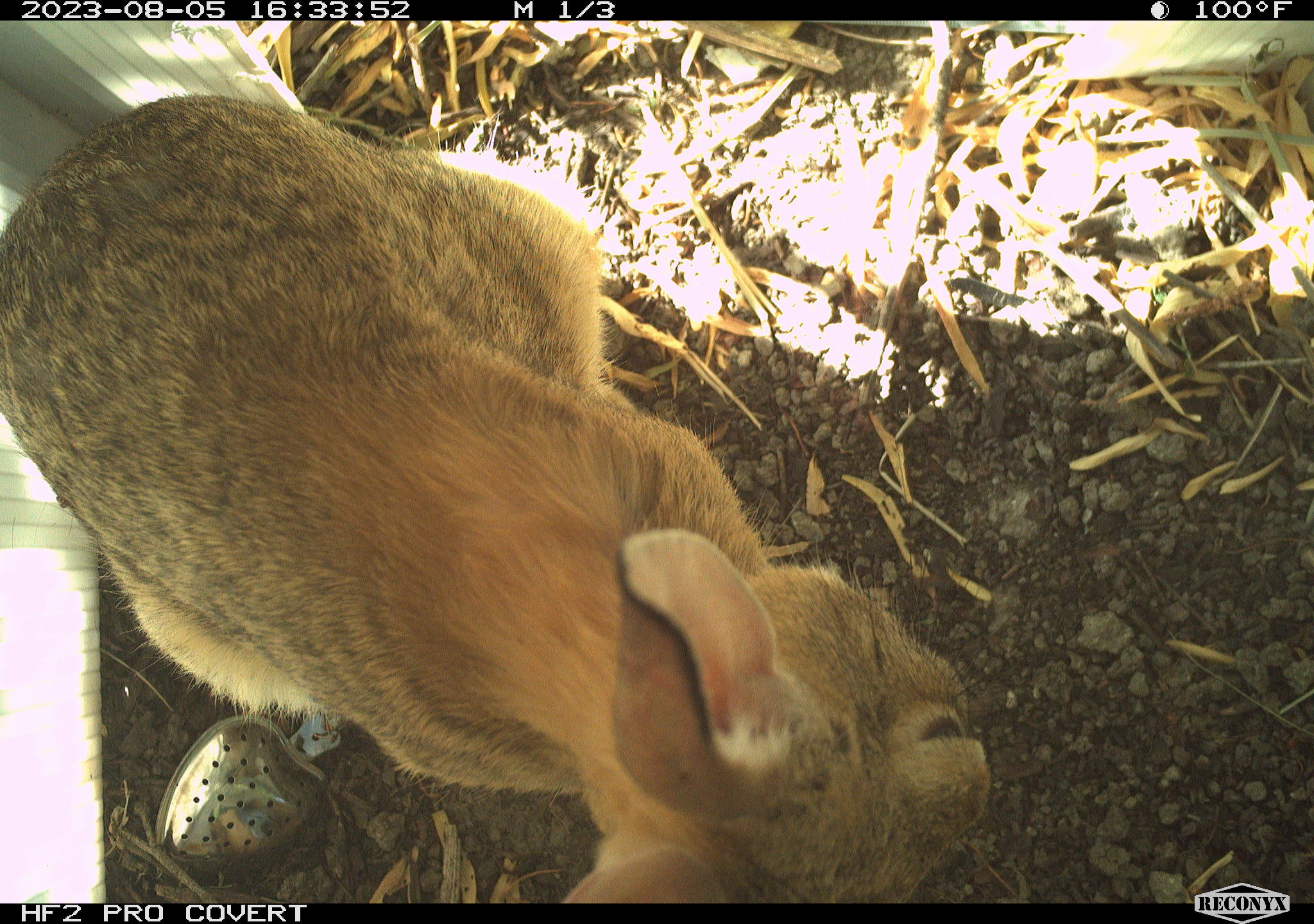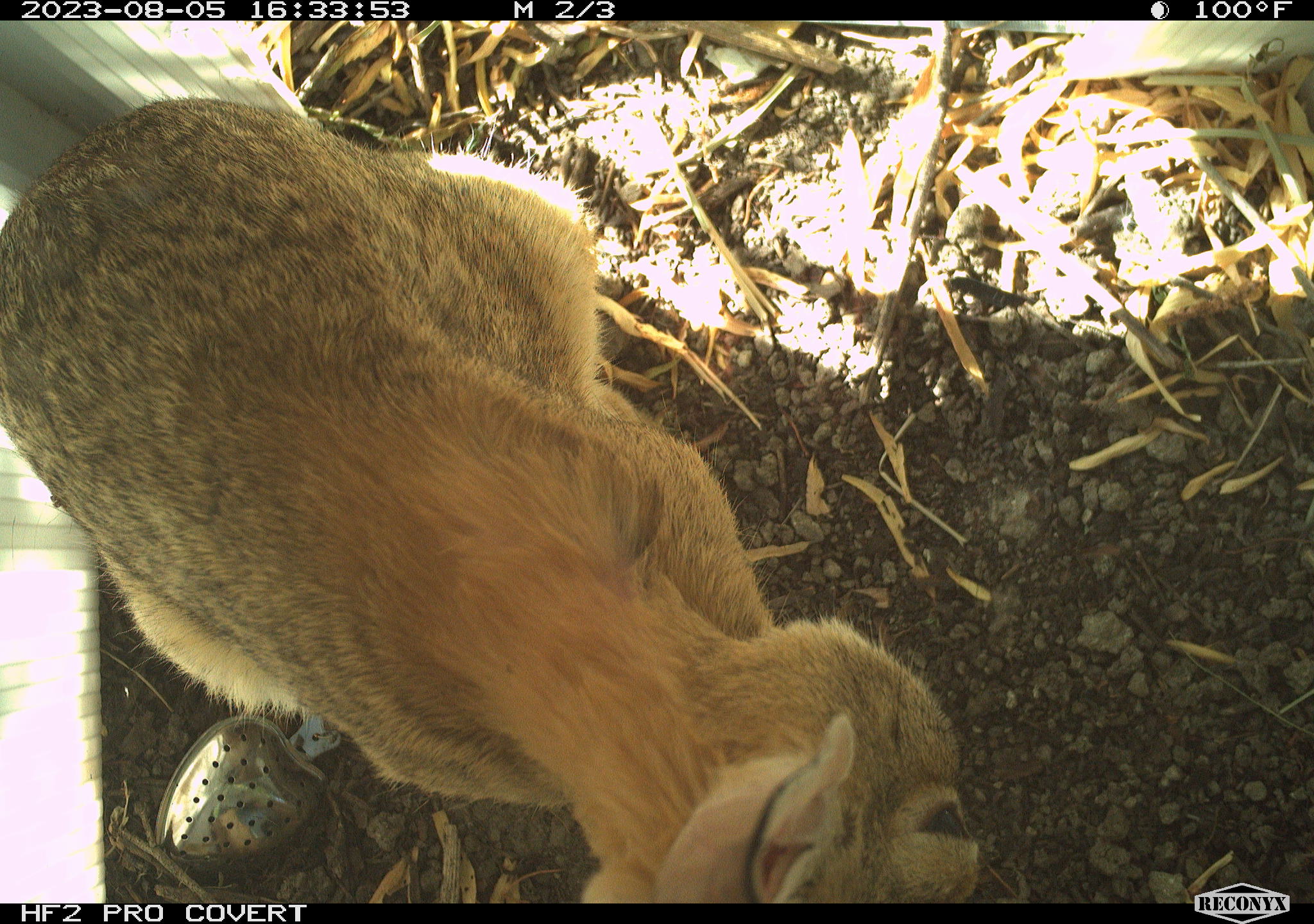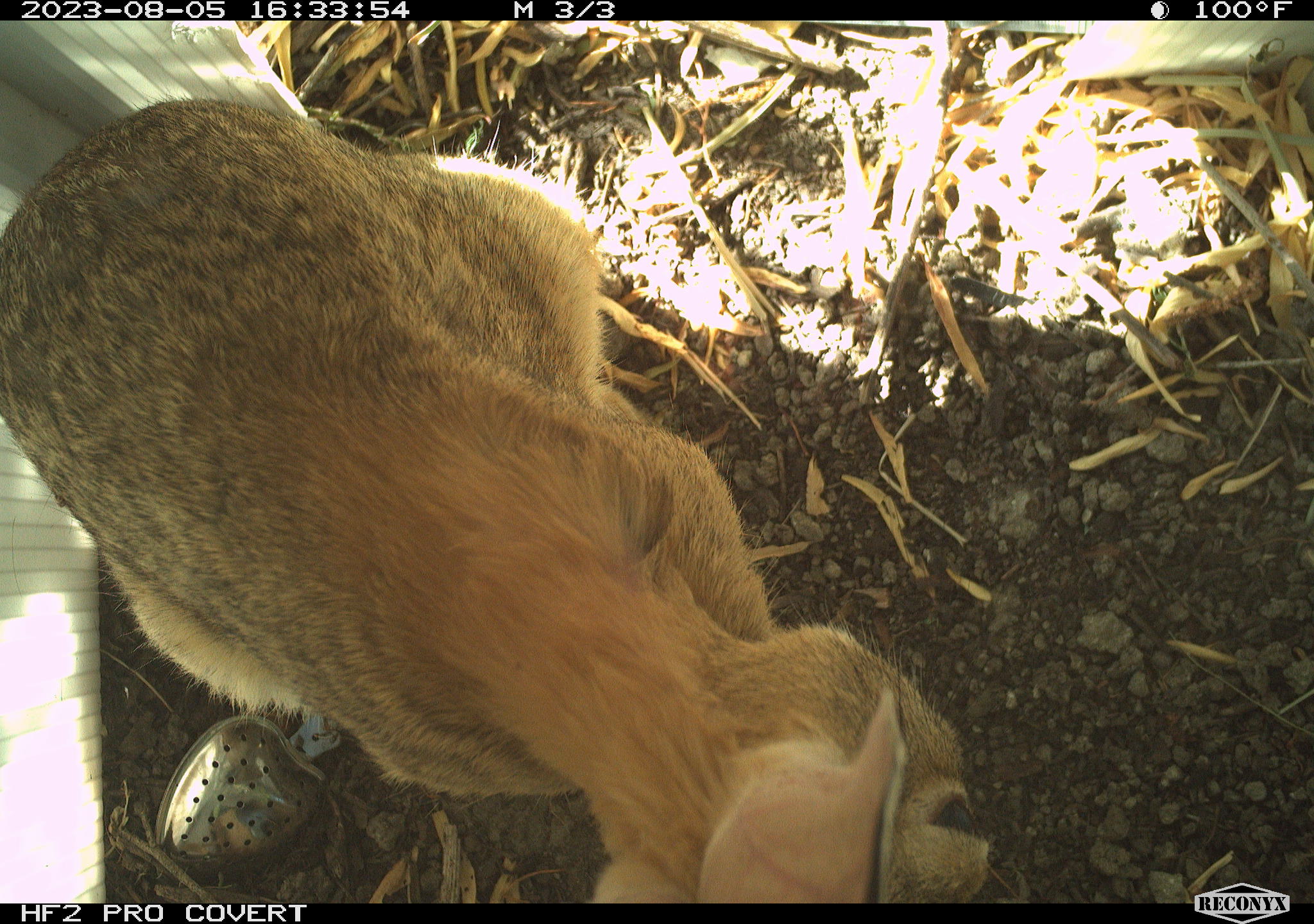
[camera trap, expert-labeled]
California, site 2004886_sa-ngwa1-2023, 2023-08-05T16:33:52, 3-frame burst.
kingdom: Animalia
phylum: Chordata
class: Mammalia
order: Lagomorpha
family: Leporidae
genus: Sylvilagus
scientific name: Sylvilagus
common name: cottontail rabbits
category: sylvilagus species